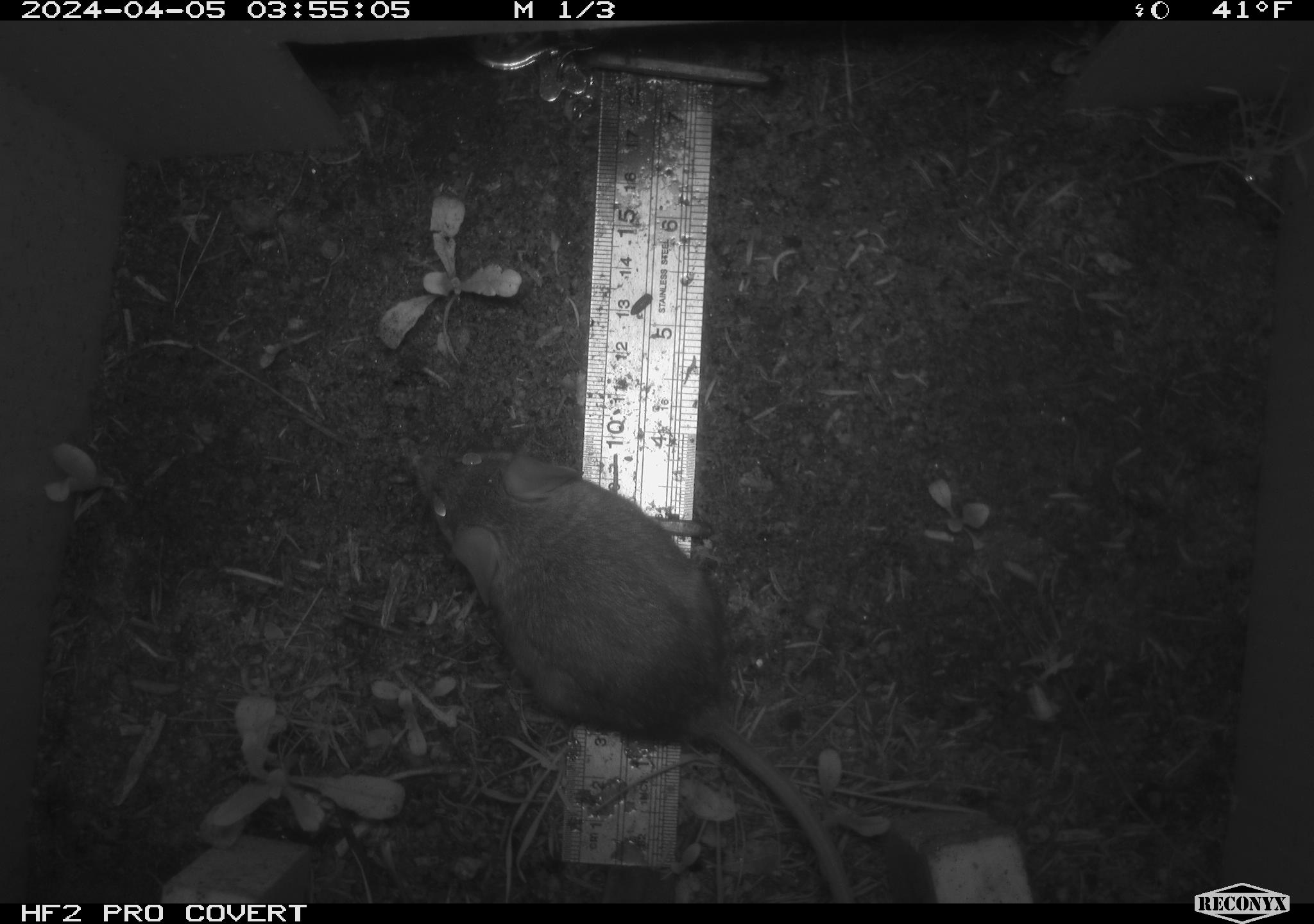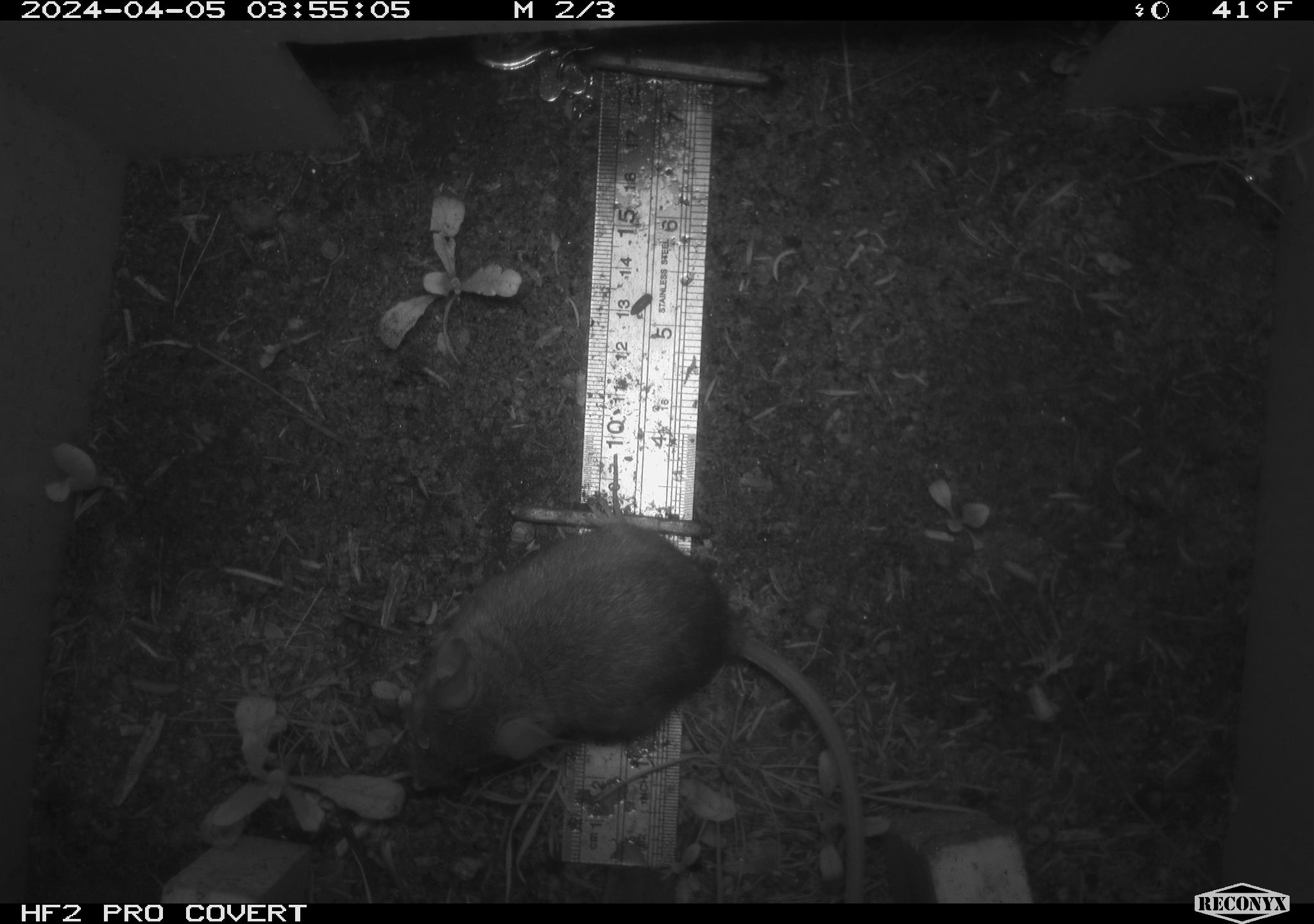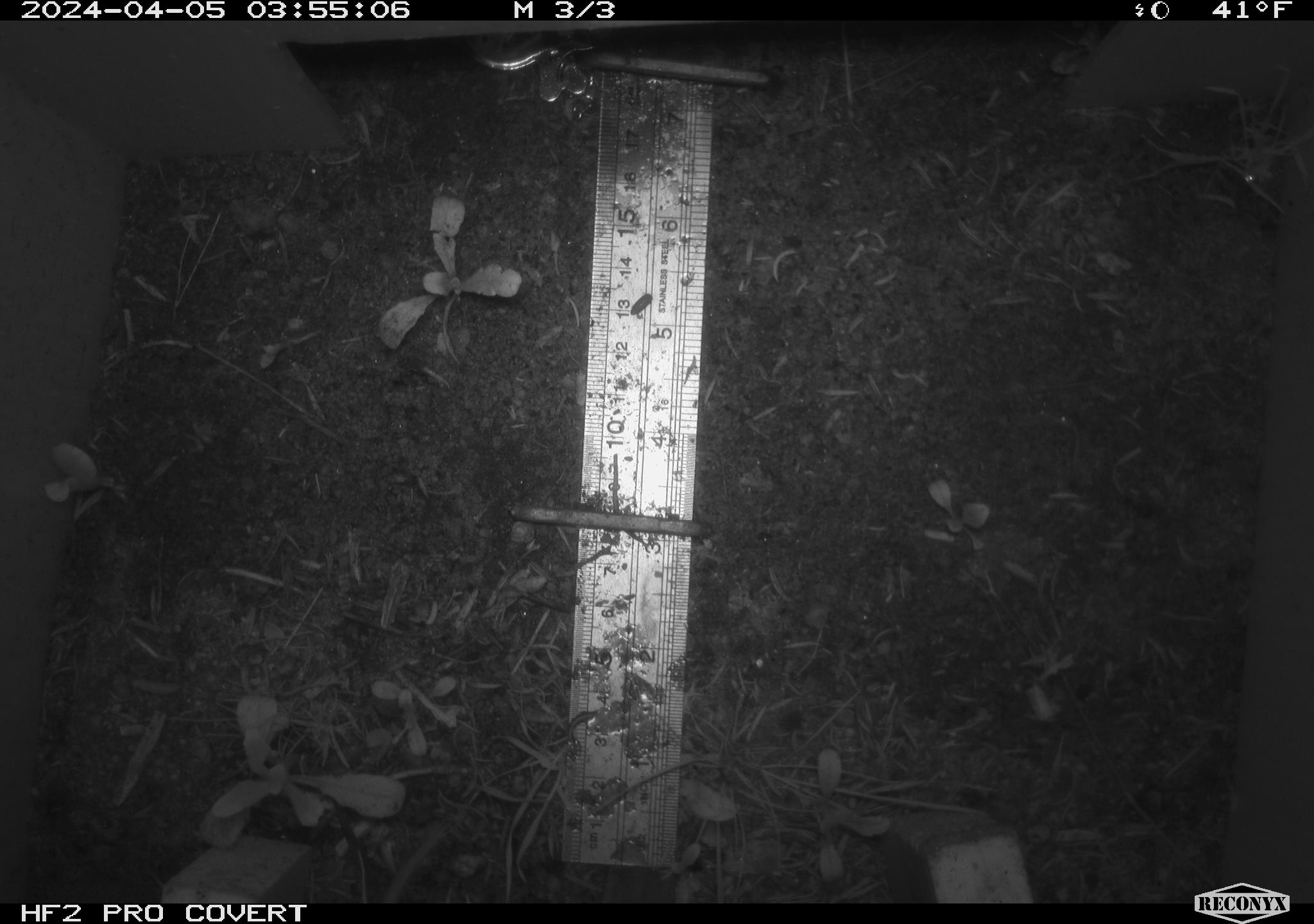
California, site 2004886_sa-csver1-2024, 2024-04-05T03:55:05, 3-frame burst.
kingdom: Animalia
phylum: Chordata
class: Mammalia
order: Rodentia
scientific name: Rodentia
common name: rodent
Rodent (Rodentia).